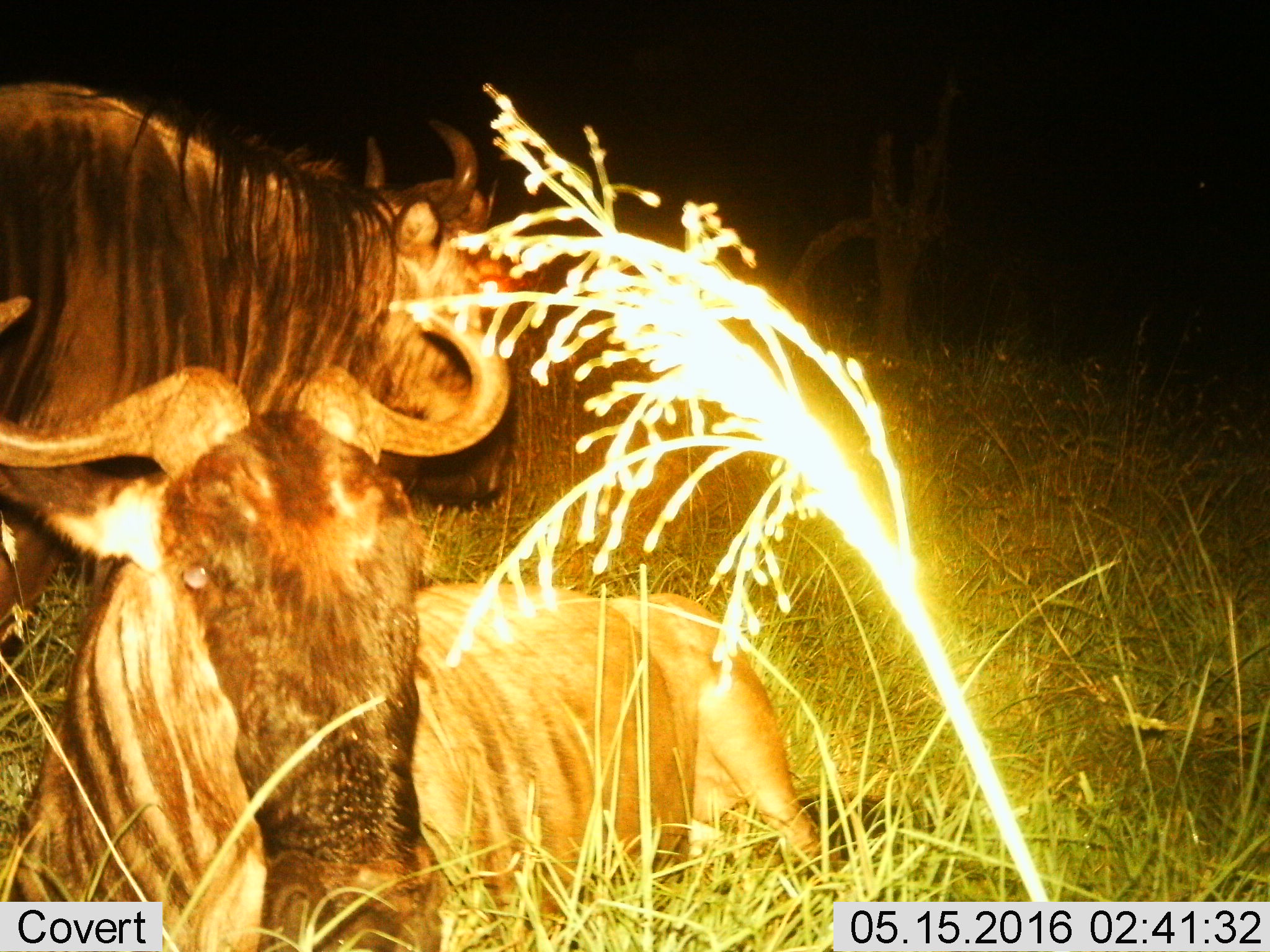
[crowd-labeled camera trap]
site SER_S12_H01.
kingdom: Animalia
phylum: Chordata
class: Mammalia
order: Artiodactyla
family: Bovidae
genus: Connochaetes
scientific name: Connochaetes taurinus taurinus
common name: blue wildebeest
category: wildebeestblue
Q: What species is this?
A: Wildebeestblue (blue wildebeest) (Connochaetes taurinus taurinus).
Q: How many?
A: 2.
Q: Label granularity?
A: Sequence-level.